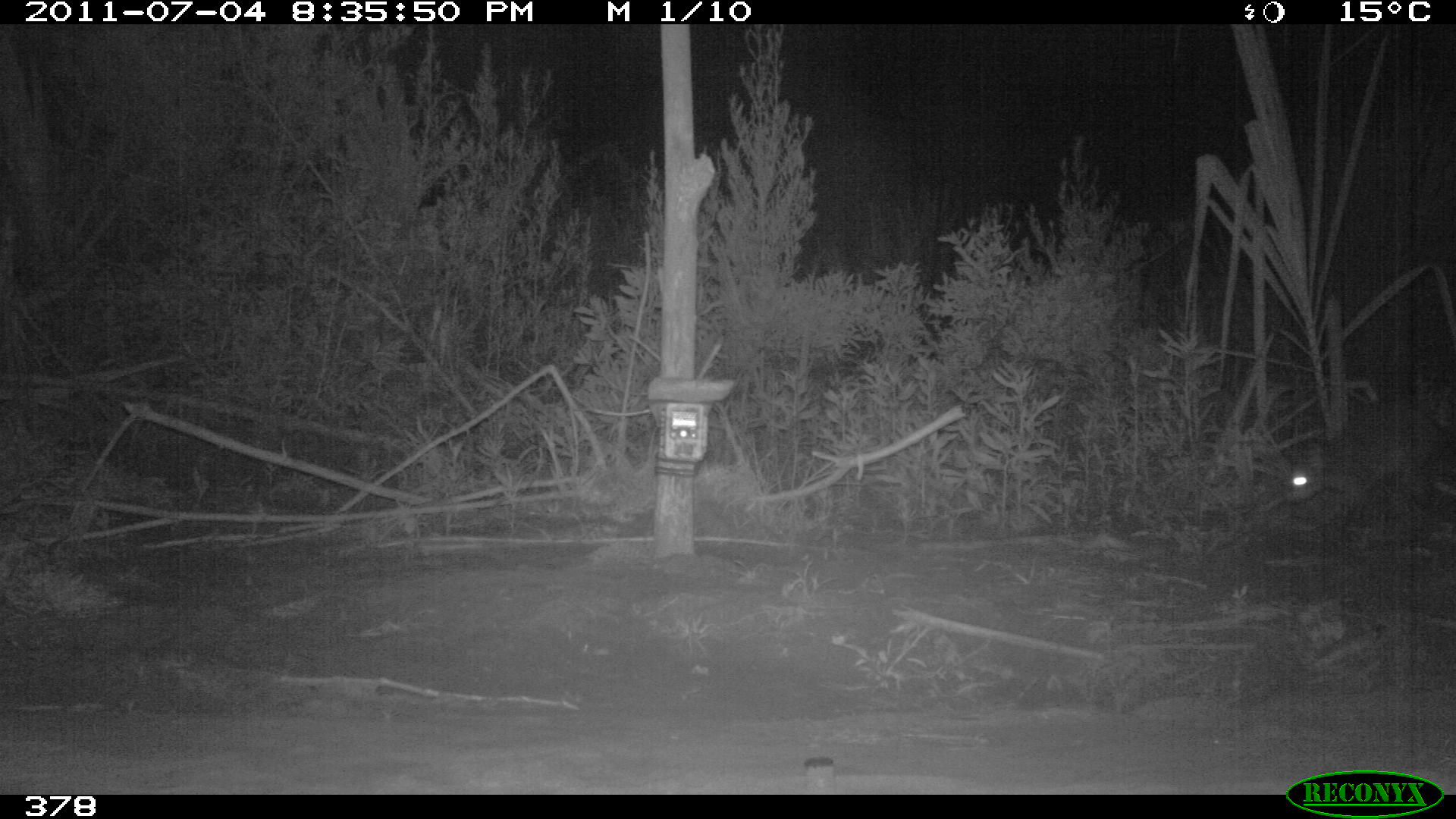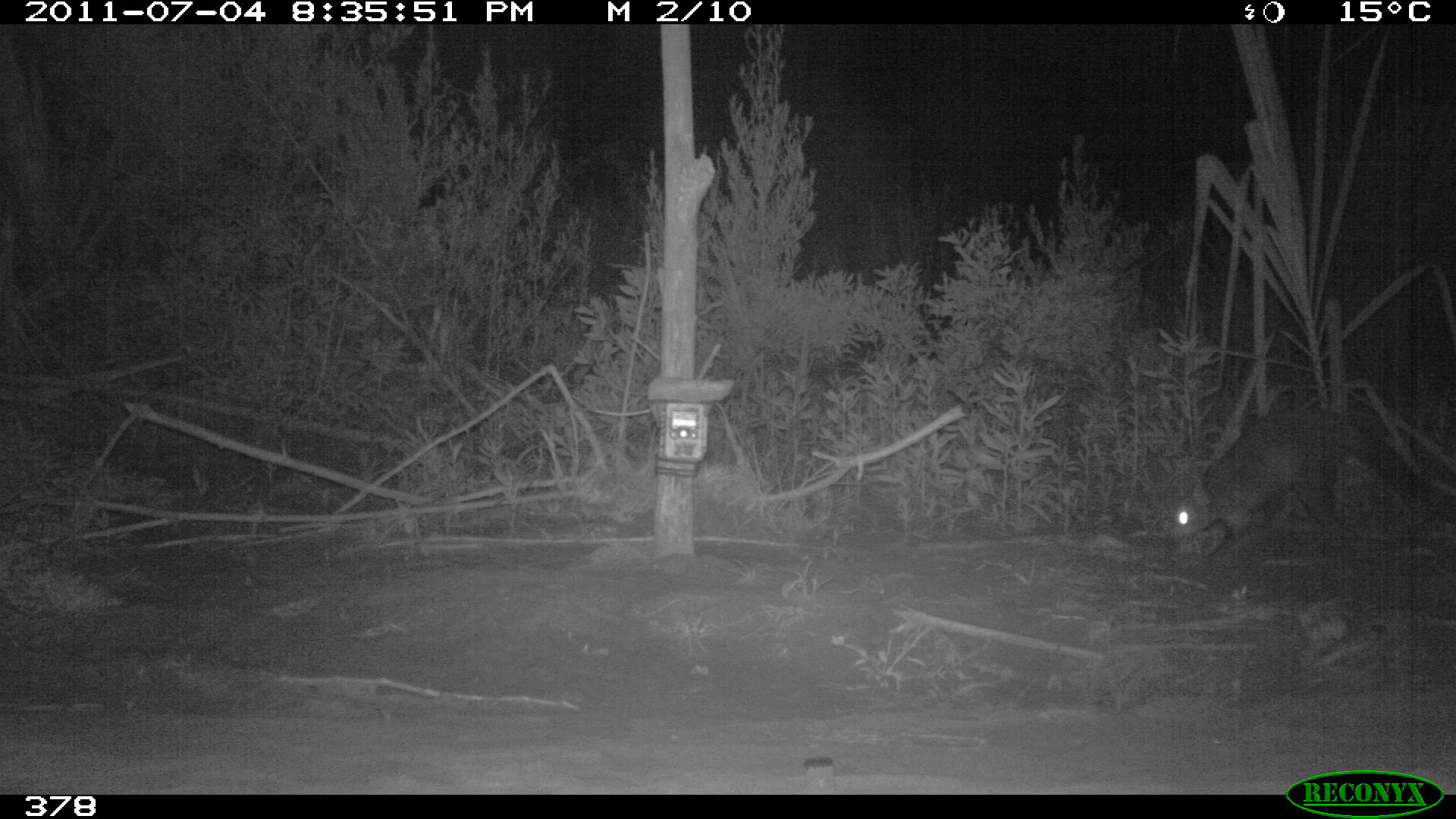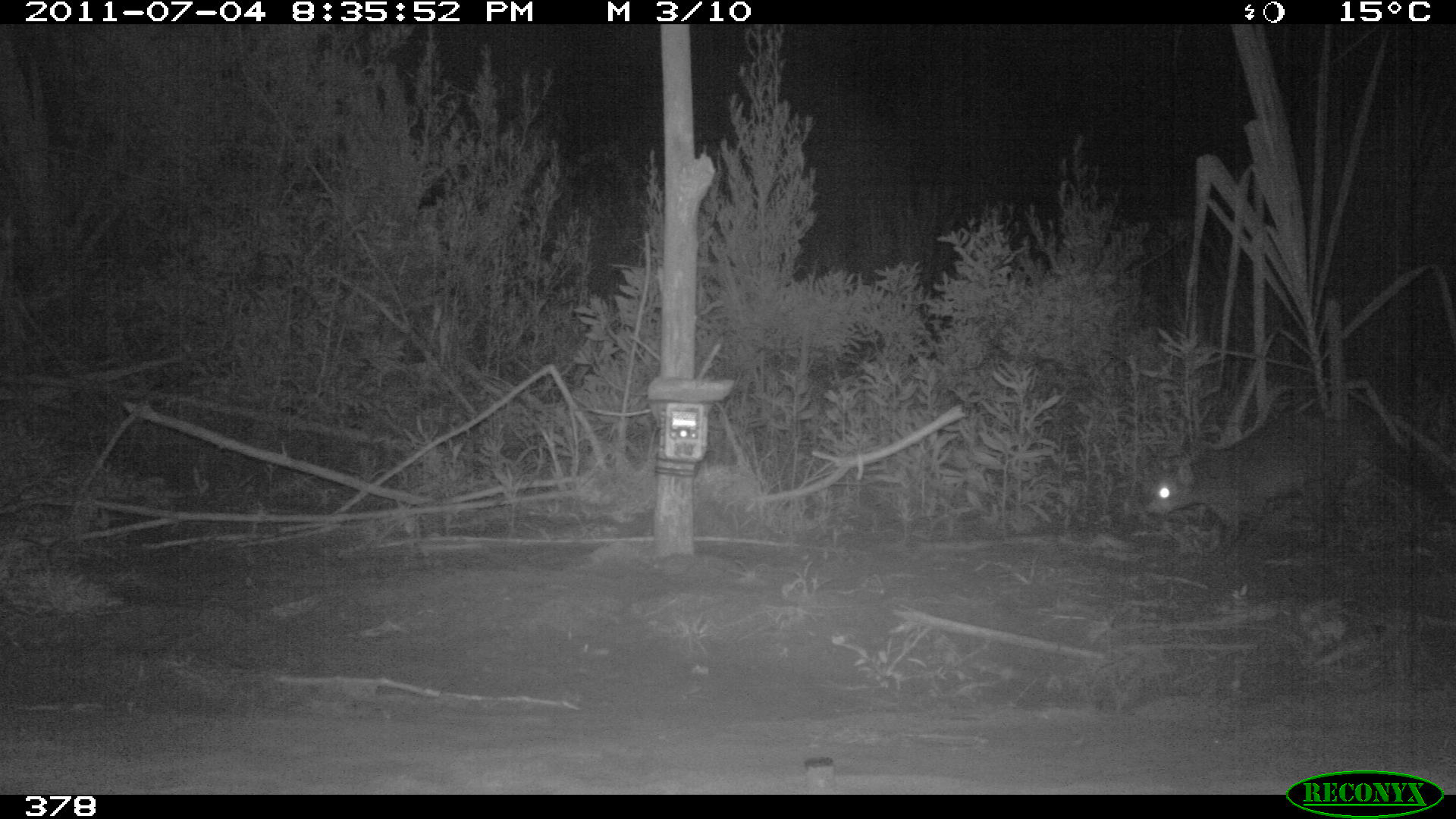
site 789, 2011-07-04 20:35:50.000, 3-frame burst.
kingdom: Animalia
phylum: Chordata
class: Mammalia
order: Carnivora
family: Procyonidae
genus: Procyon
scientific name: Procyon cancrivorus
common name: crab-eating raccoon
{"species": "Procyon cancrivorus (crab-eating raccoon)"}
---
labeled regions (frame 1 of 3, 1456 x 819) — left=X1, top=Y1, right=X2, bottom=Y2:
procyon cancrivorus: left=1277, top=392, right=1456, bottom=517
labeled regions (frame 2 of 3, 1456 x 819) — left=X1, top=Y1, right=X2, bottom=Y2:
procyon cancrivorus: left=1167, top=405, right=1453, bottom=561